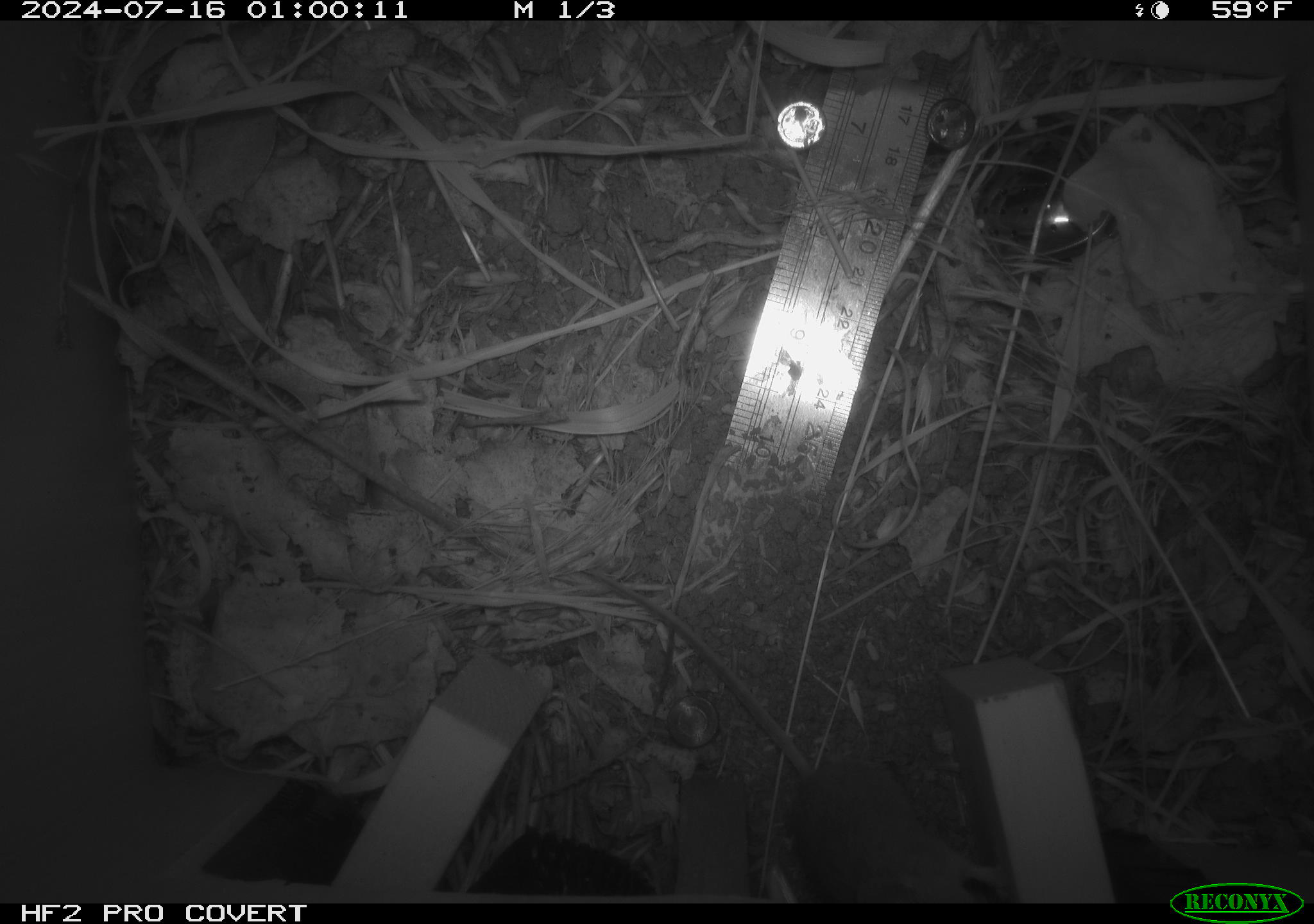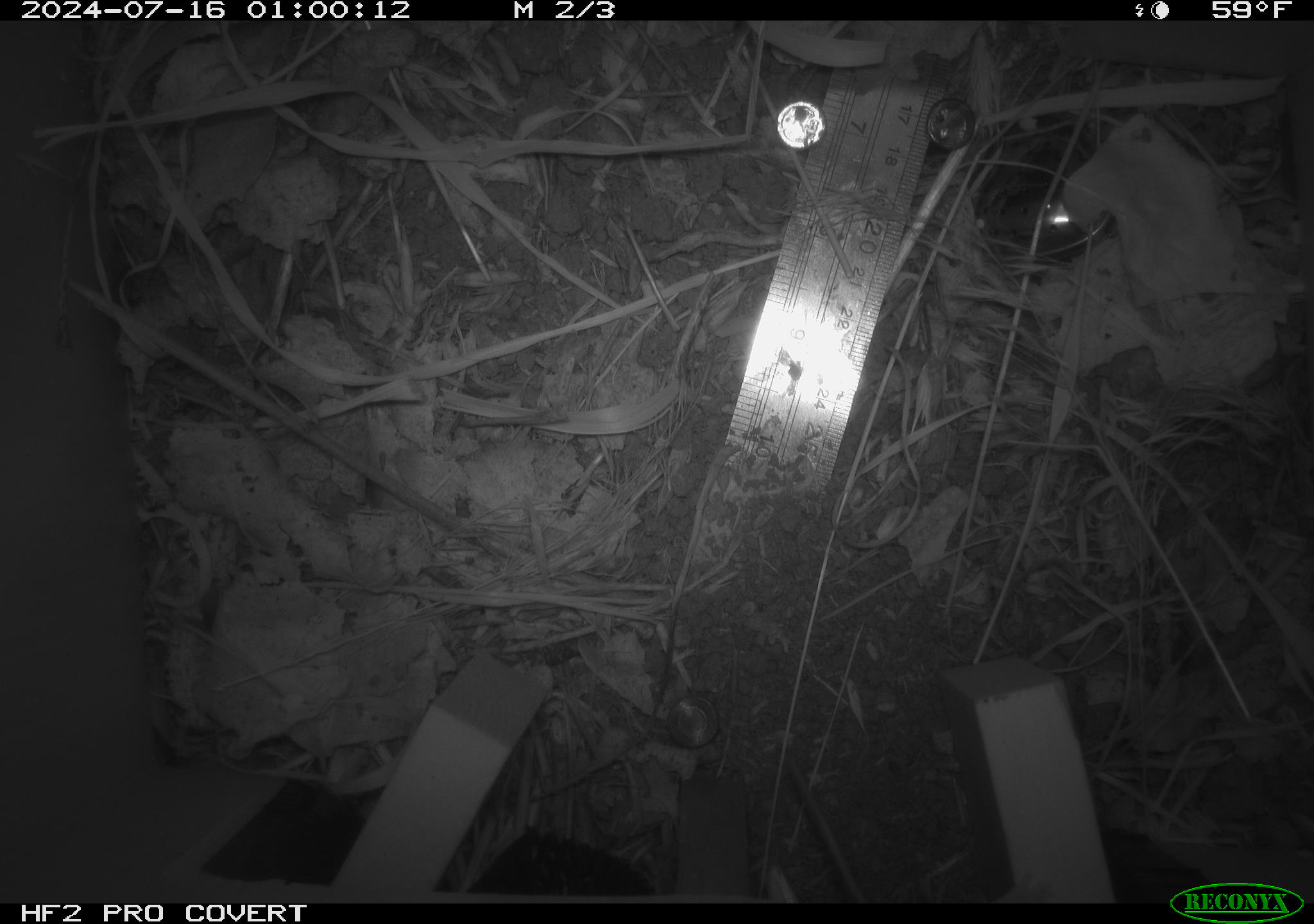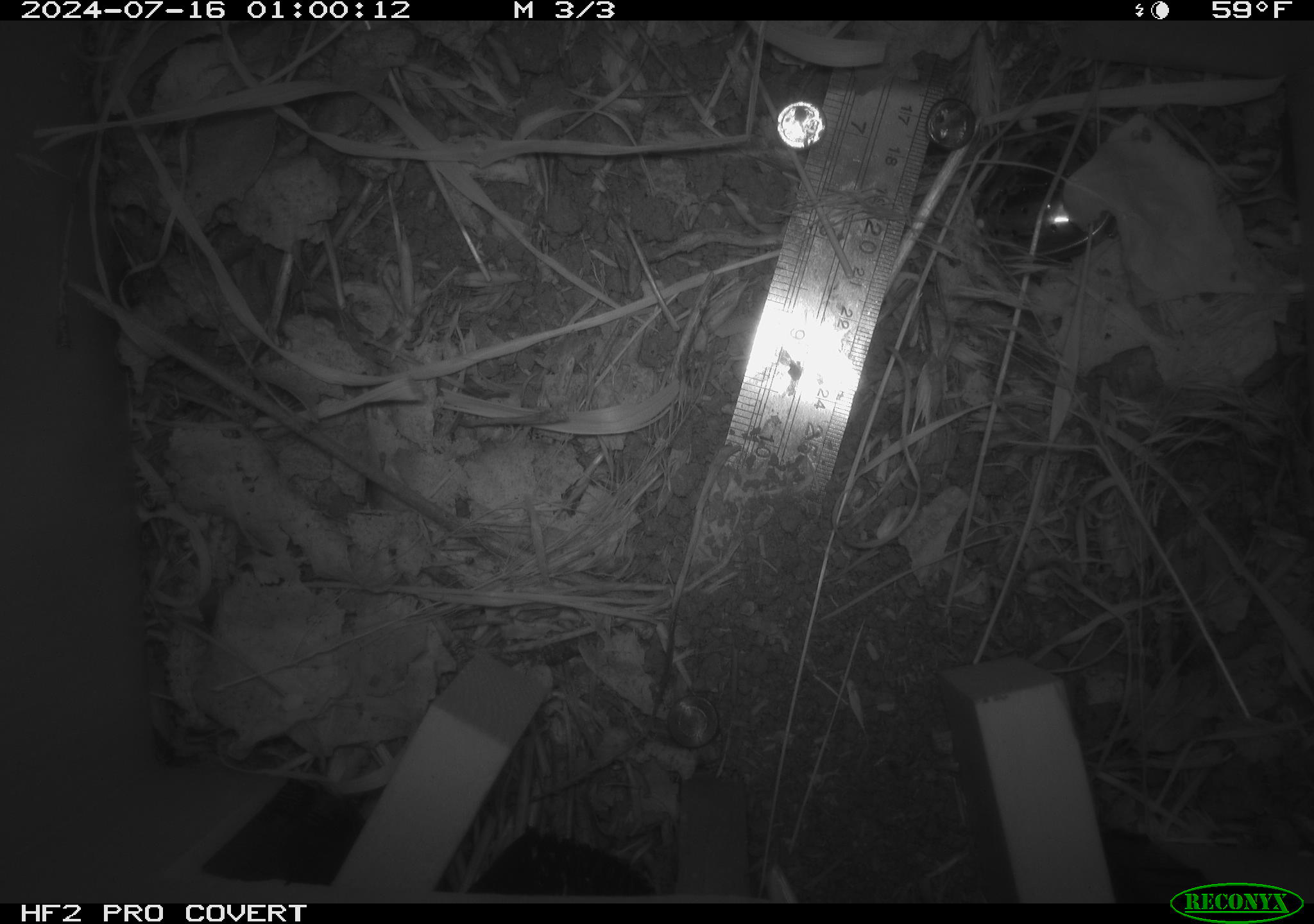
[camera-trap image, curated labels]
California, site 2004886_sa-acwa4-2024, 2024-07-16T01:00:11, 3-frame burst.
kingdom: Animalia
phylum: Chordata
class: Mammalia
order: Rodentia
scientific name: Rodentia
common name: mouse species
Mouse species (Rodentia).